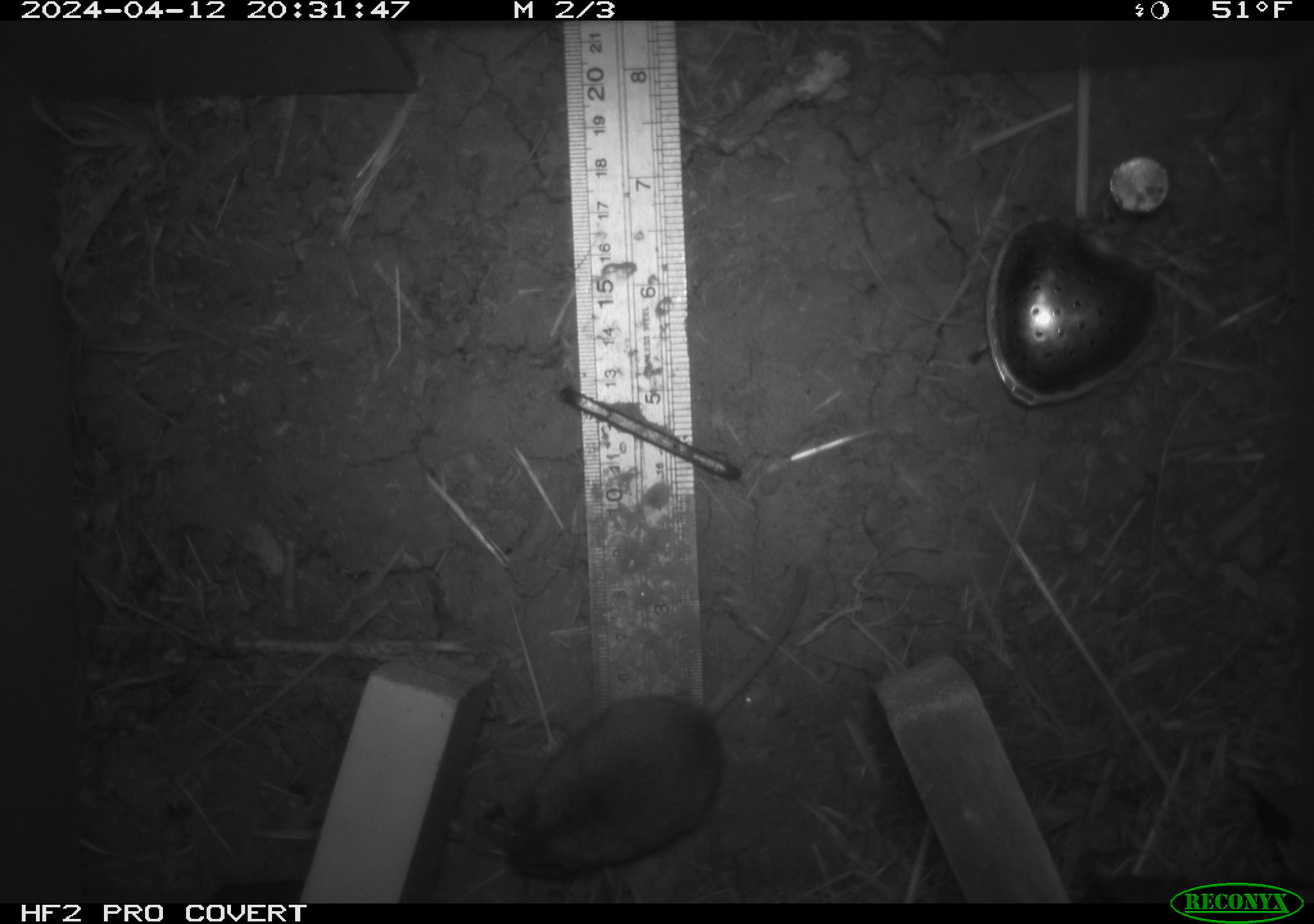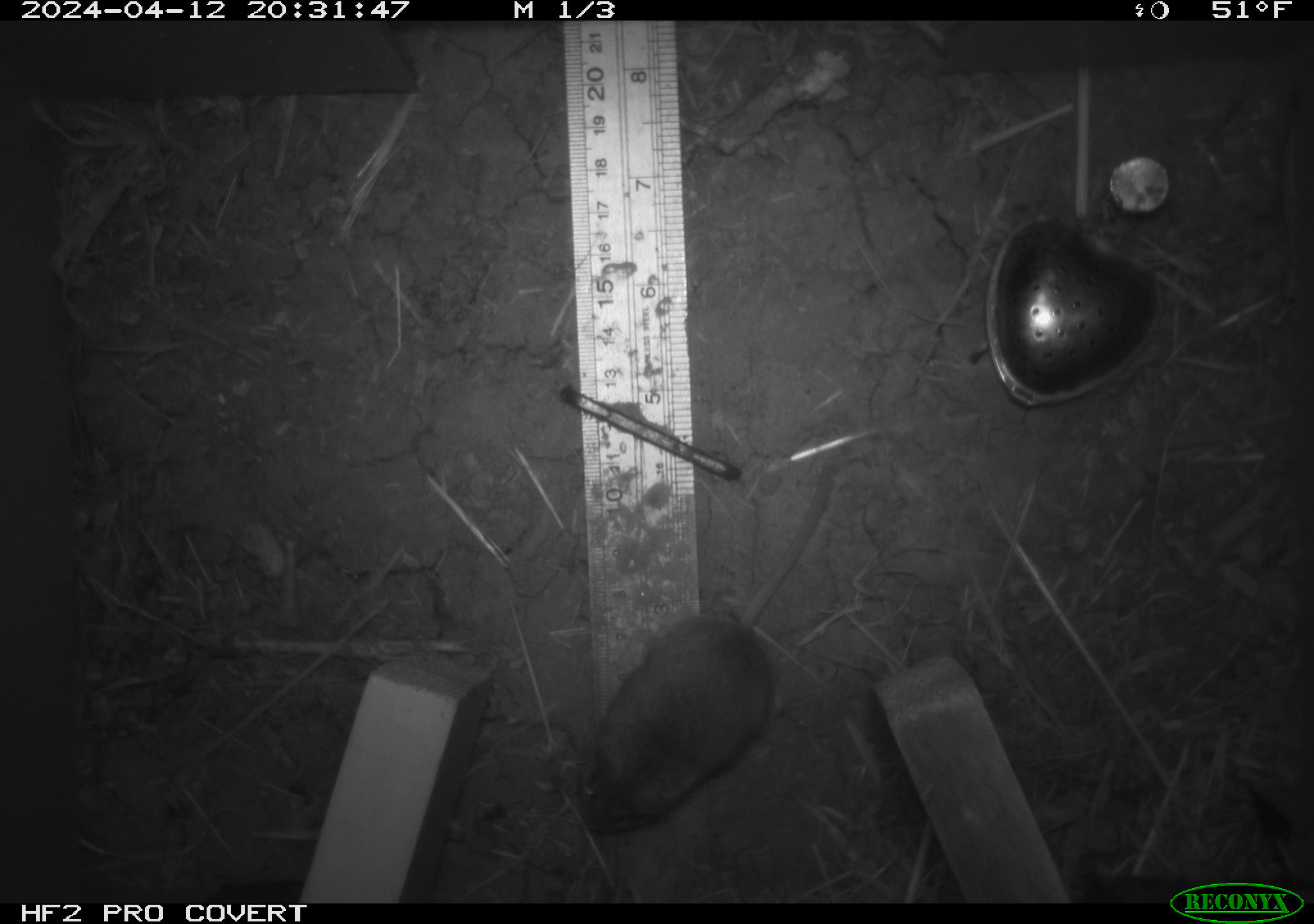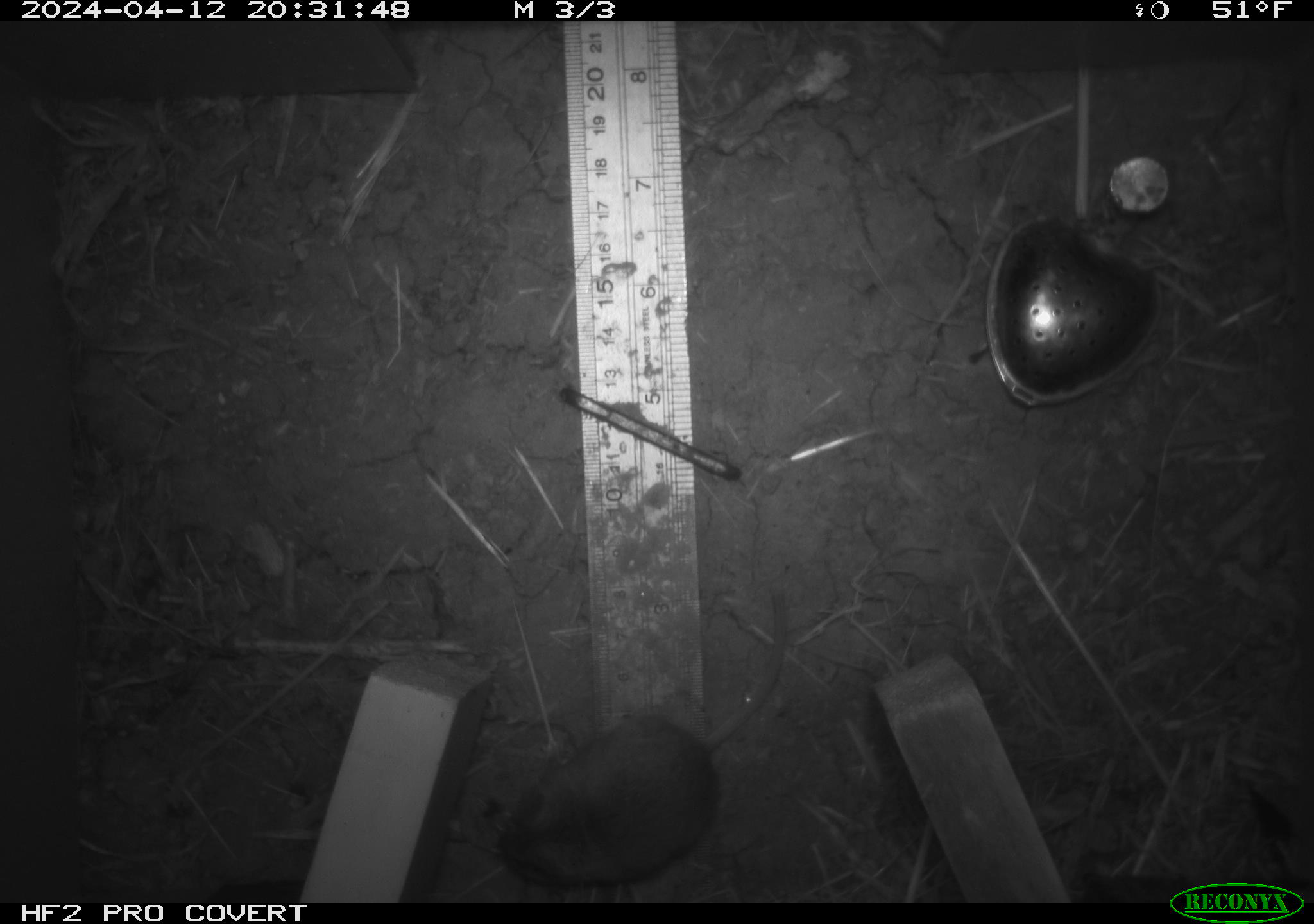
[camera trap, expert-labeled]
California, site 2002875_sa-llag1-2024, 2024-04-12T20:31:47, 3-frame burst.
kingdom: Animalia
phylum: Chordata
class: Mammalia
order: Rodentia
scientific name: Rodentia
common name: mouse species